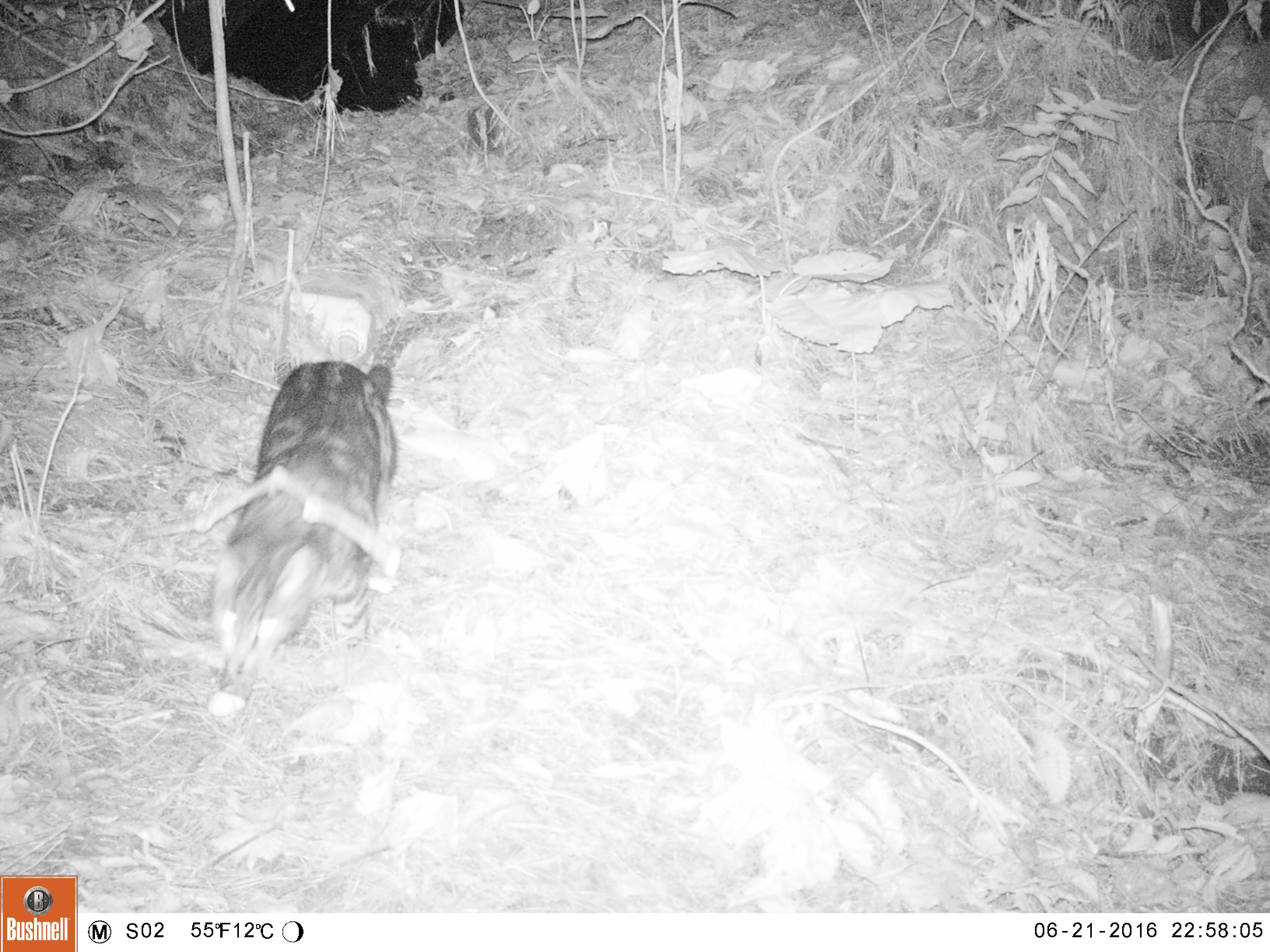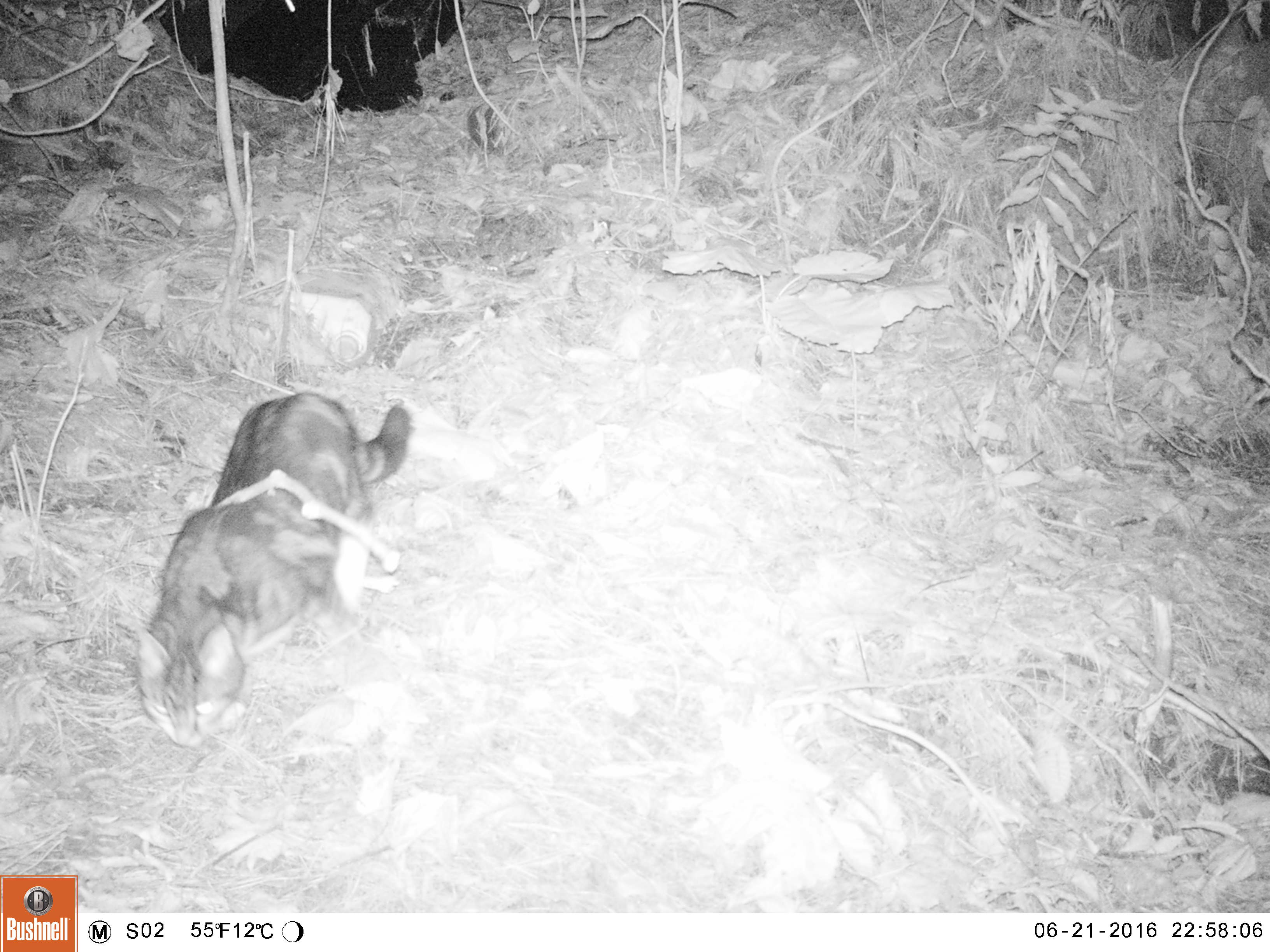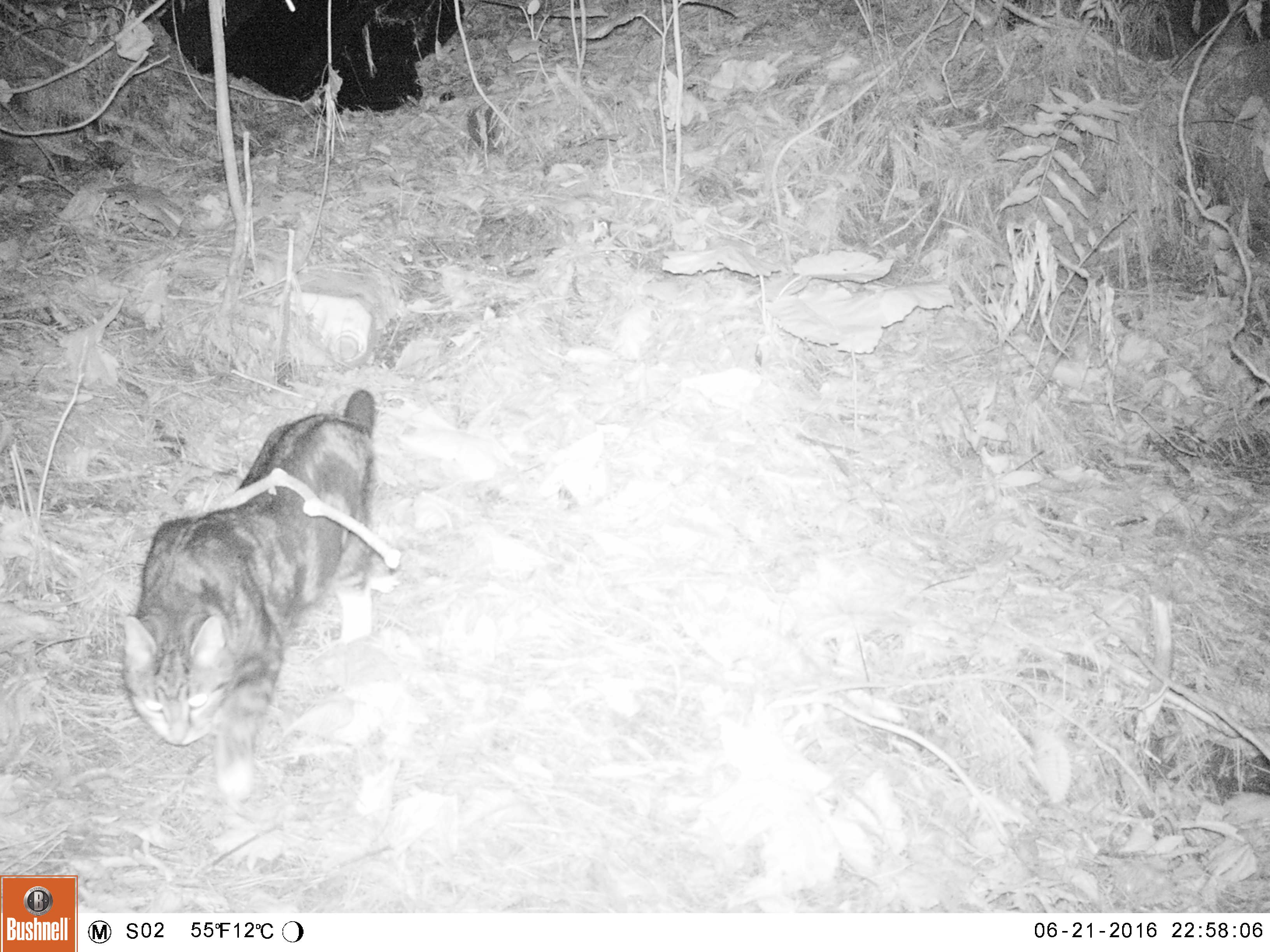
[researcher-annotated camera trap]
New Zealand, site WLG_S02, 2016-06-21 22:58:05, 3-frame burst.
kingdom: Animalia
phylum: Chordata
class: Mammalia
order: Carnivora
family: Felidae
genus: Felis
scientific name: Felis catus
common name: domestic cat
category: cat